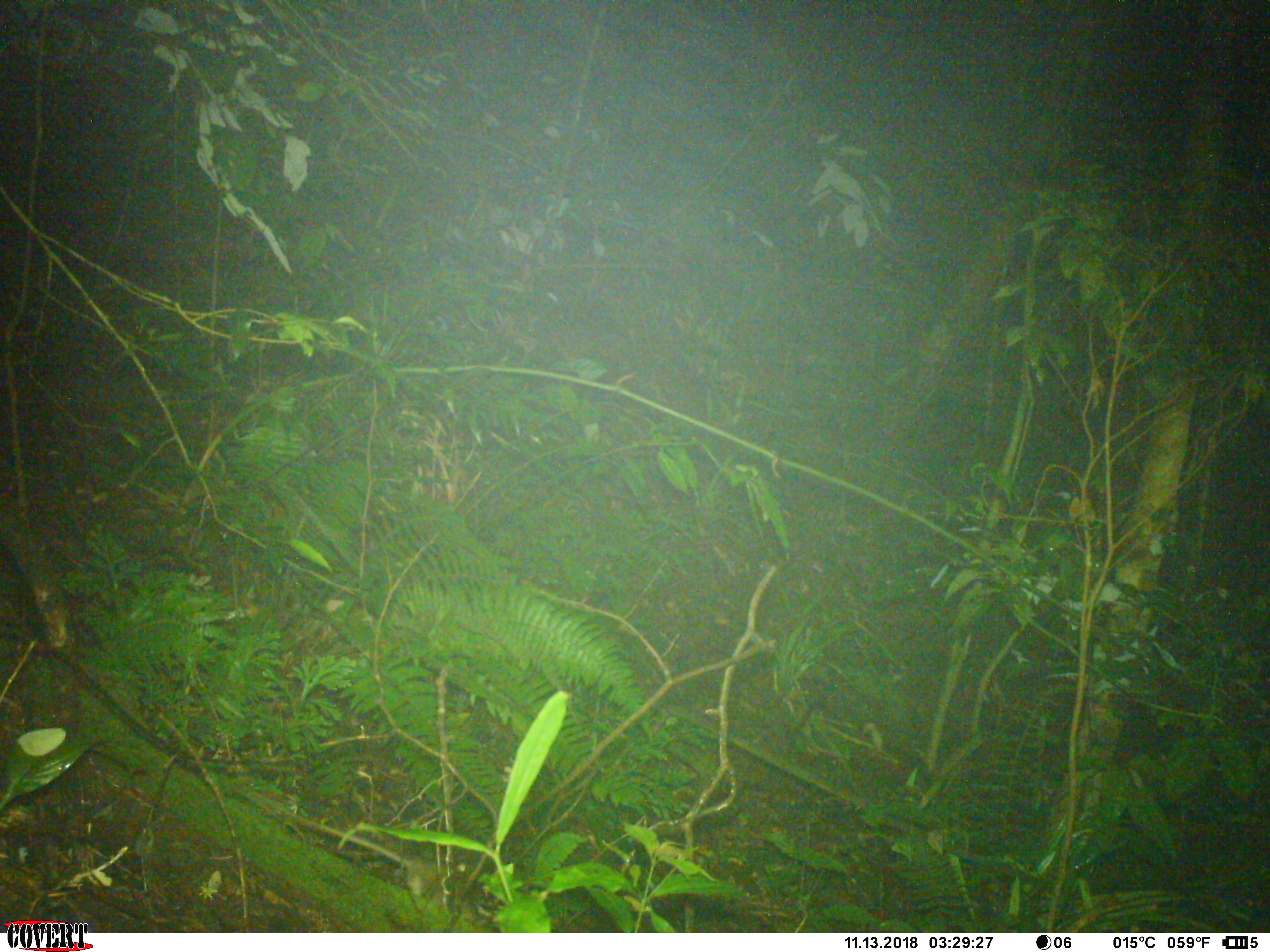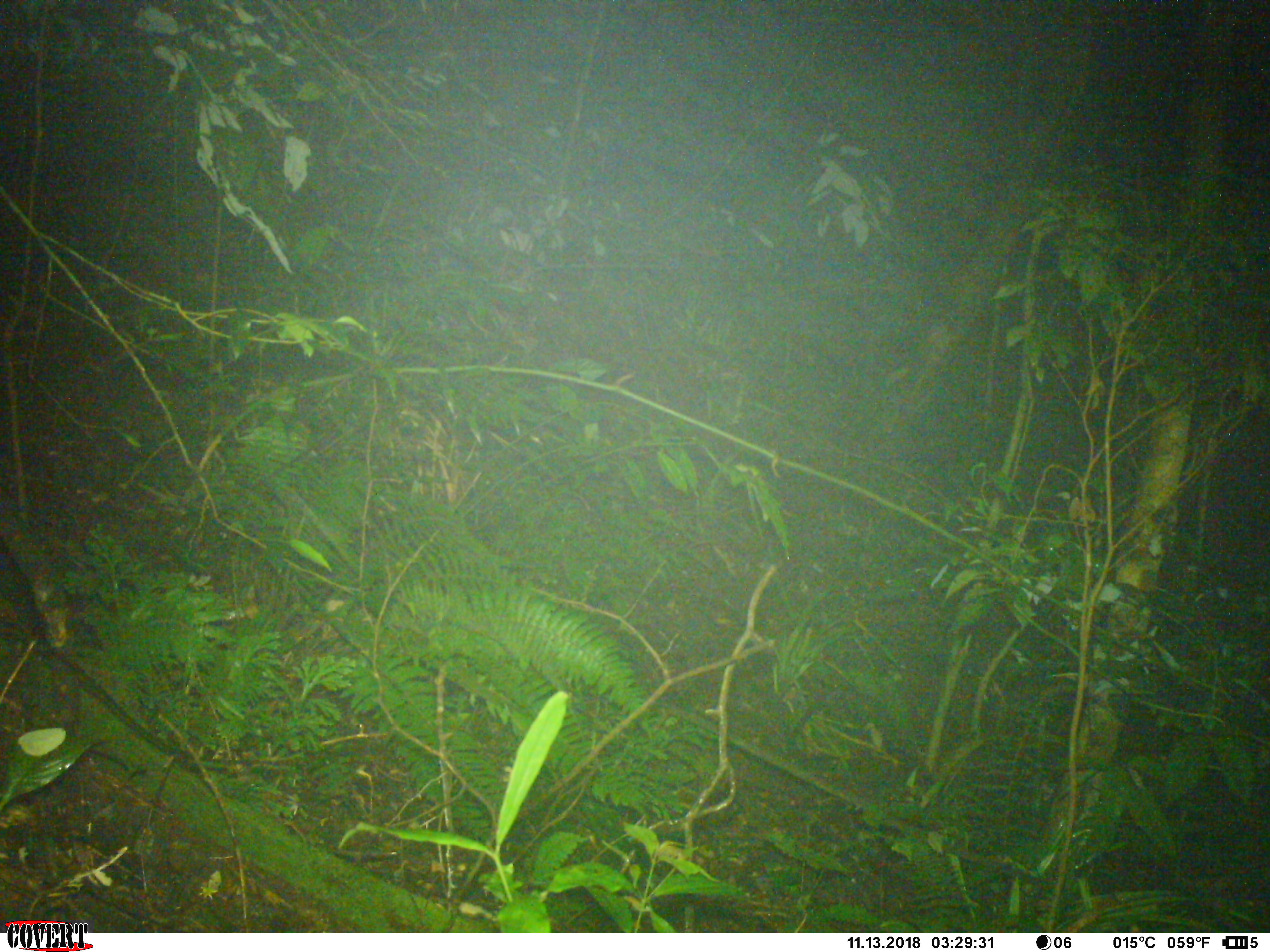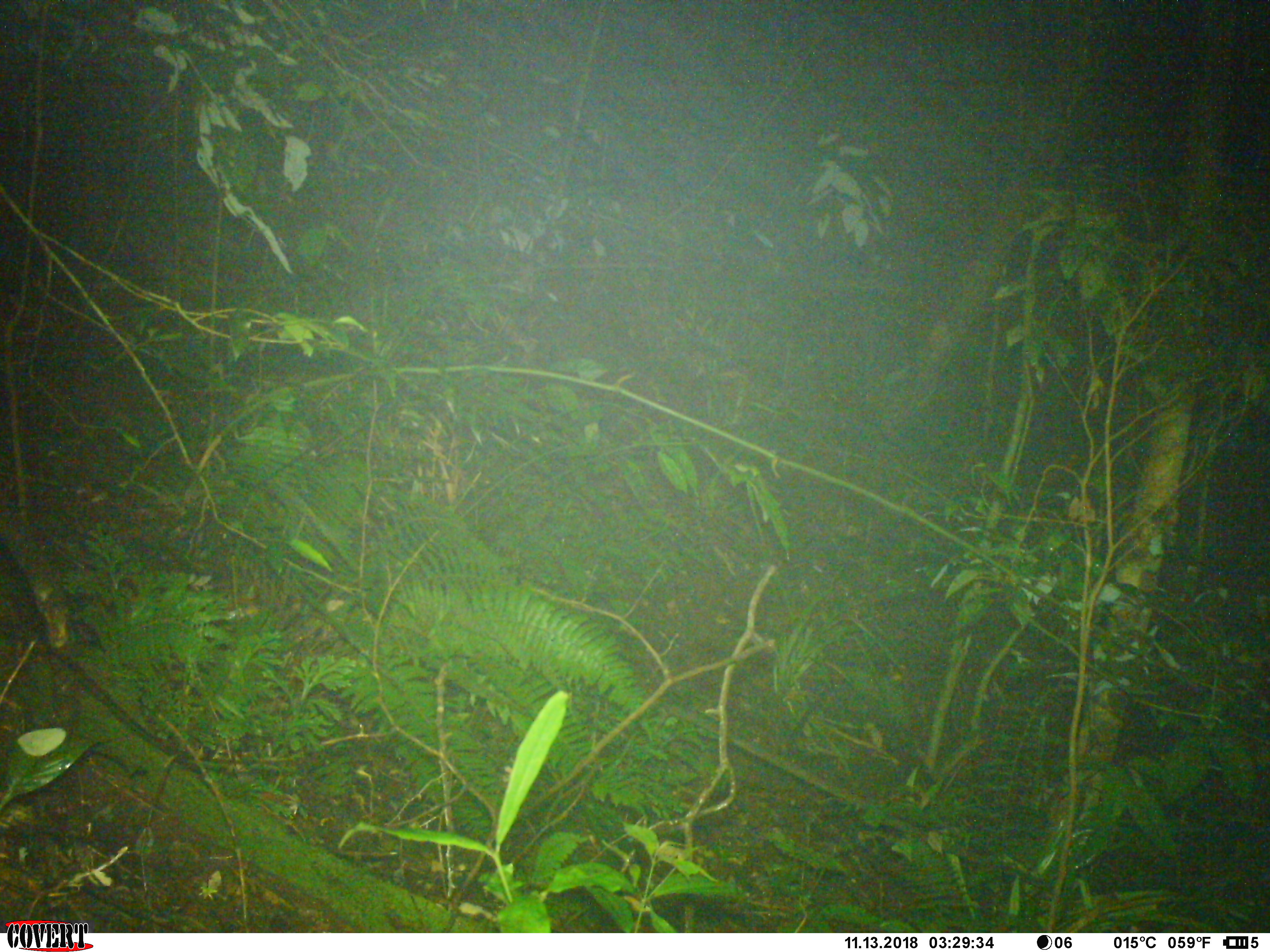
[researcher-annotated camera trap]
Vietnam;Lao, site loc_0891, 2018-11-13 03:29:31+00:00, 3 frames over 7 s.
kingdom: Animalia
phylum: Chordata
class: Mammalia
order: Rodentia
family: Muridae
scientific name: Muridae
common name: old-world mice and rats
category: unidentified murid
Unidentified murid (old-world mice and rats) (Muridae). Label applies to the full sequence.